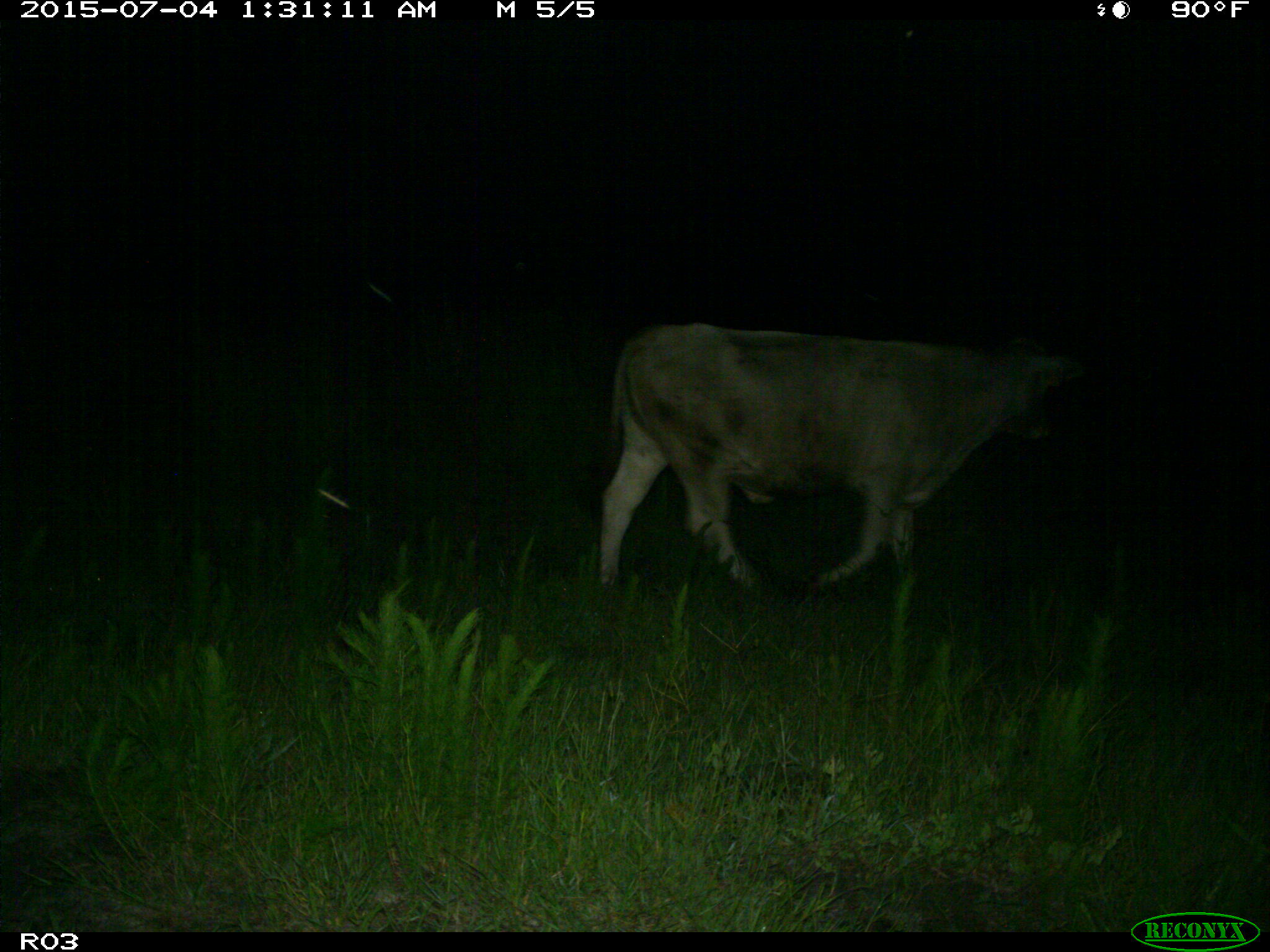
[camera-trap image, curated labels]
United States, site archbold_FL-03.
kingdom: Animalia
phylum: Chordata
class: Mammalia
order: Artiodactyla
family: Bovidae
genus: Bos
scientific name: Bos taurus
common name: domestic cow